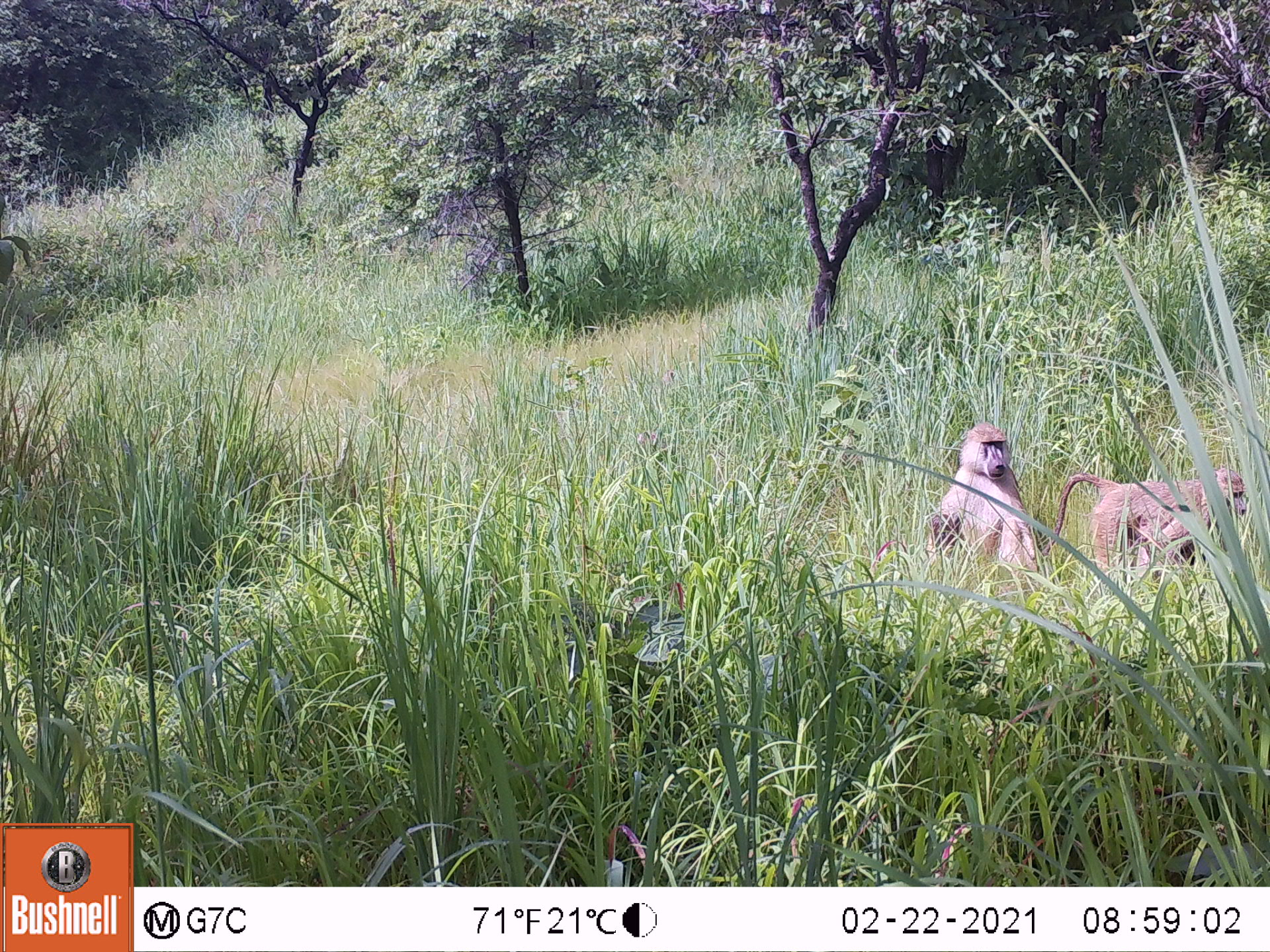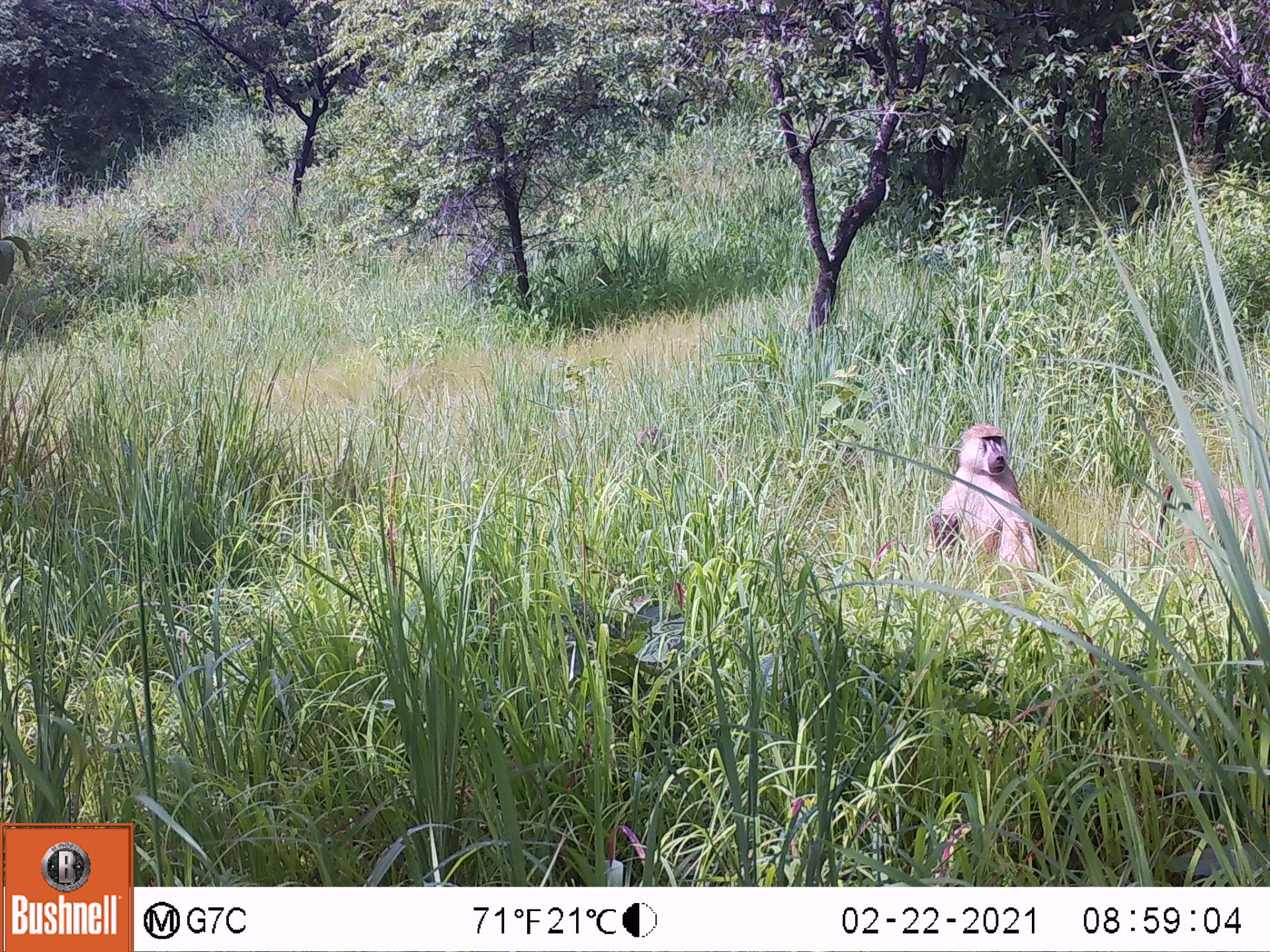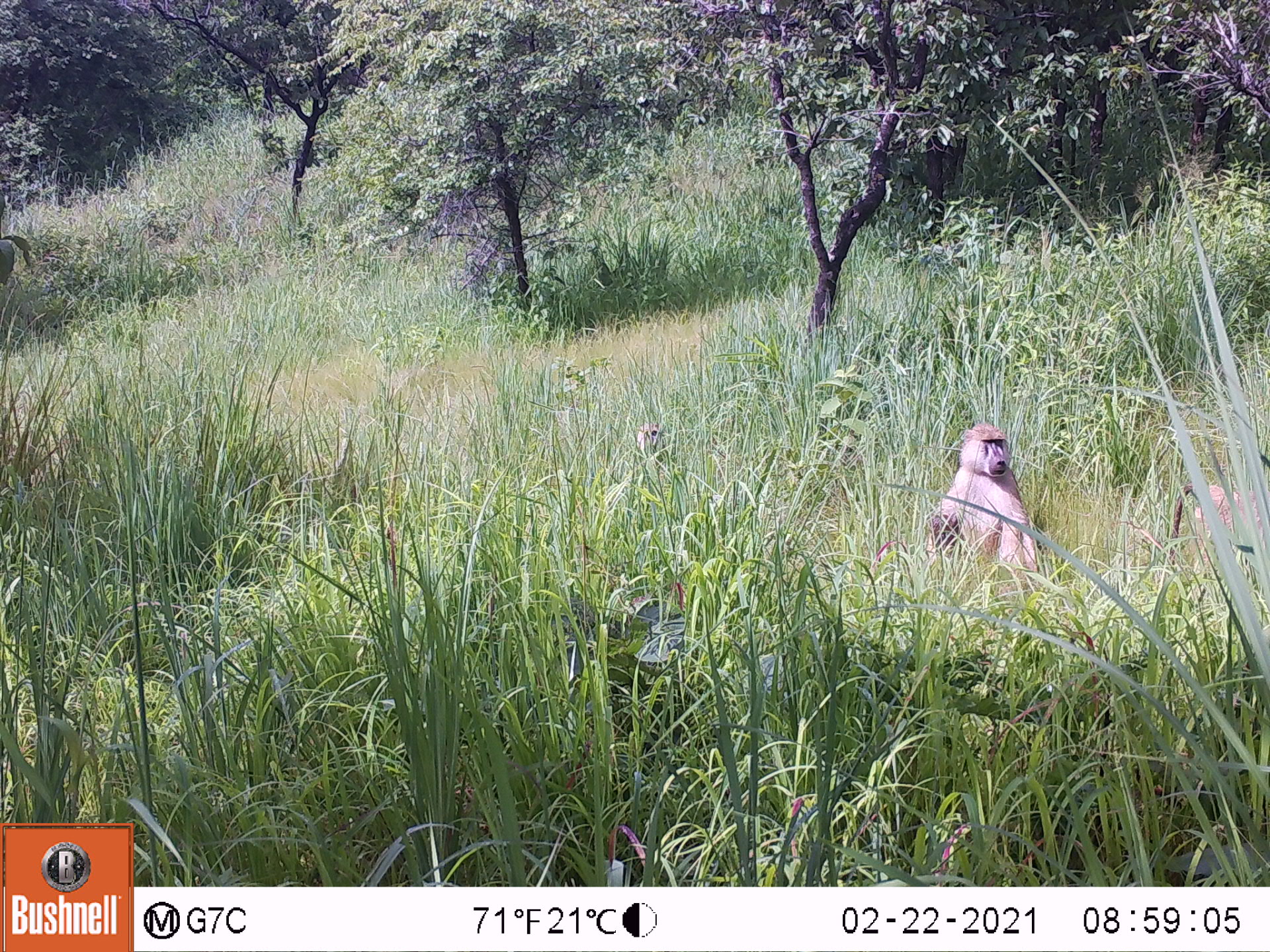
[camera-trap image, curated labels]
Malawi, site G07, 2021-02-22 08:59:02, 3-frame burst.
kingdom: Animalia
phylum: Chordata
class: Mammalia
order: Primates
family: Cercopithecidae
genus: Papio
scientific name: Papio cynocephalus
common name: yellow baboon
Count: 2.